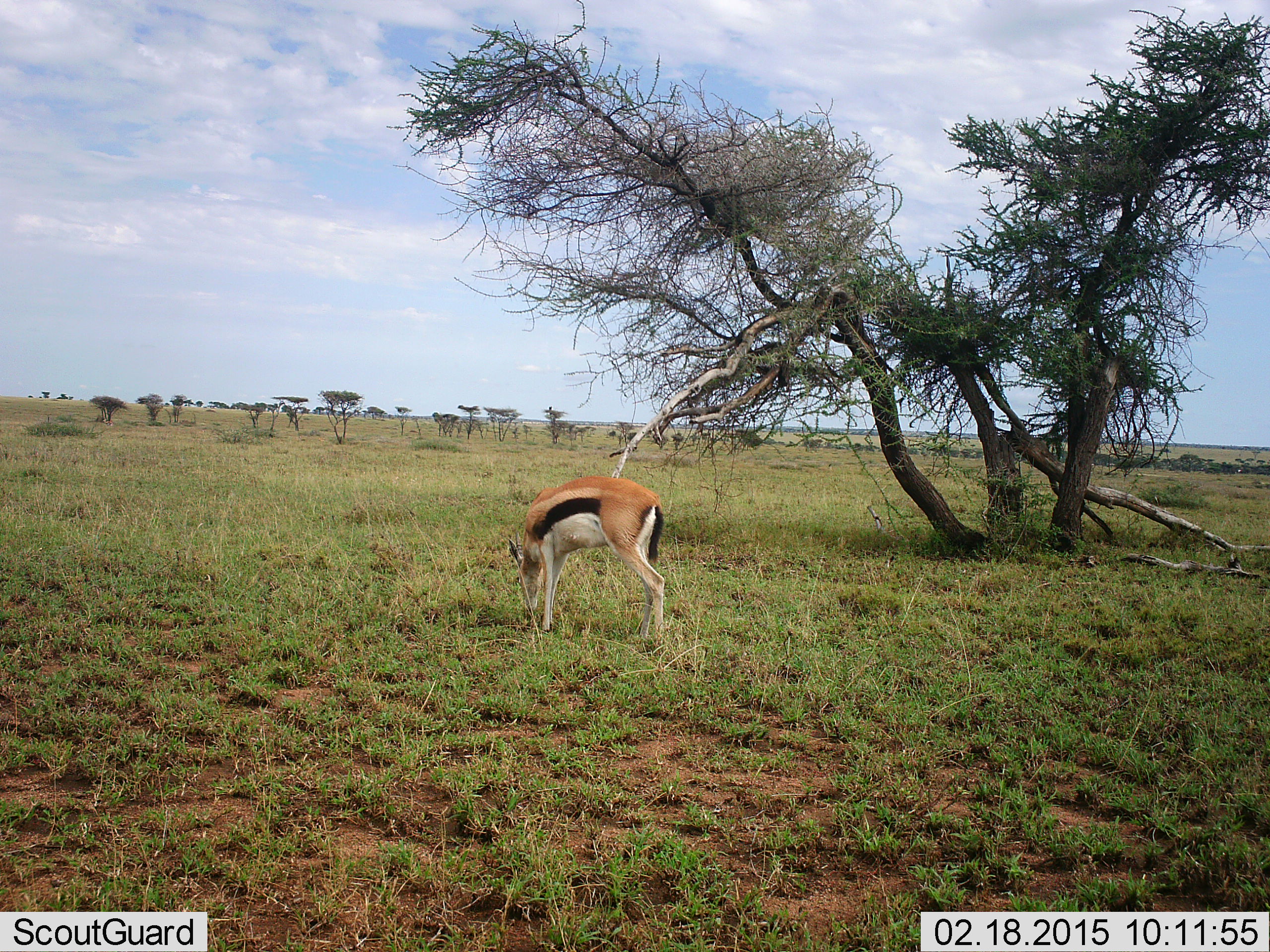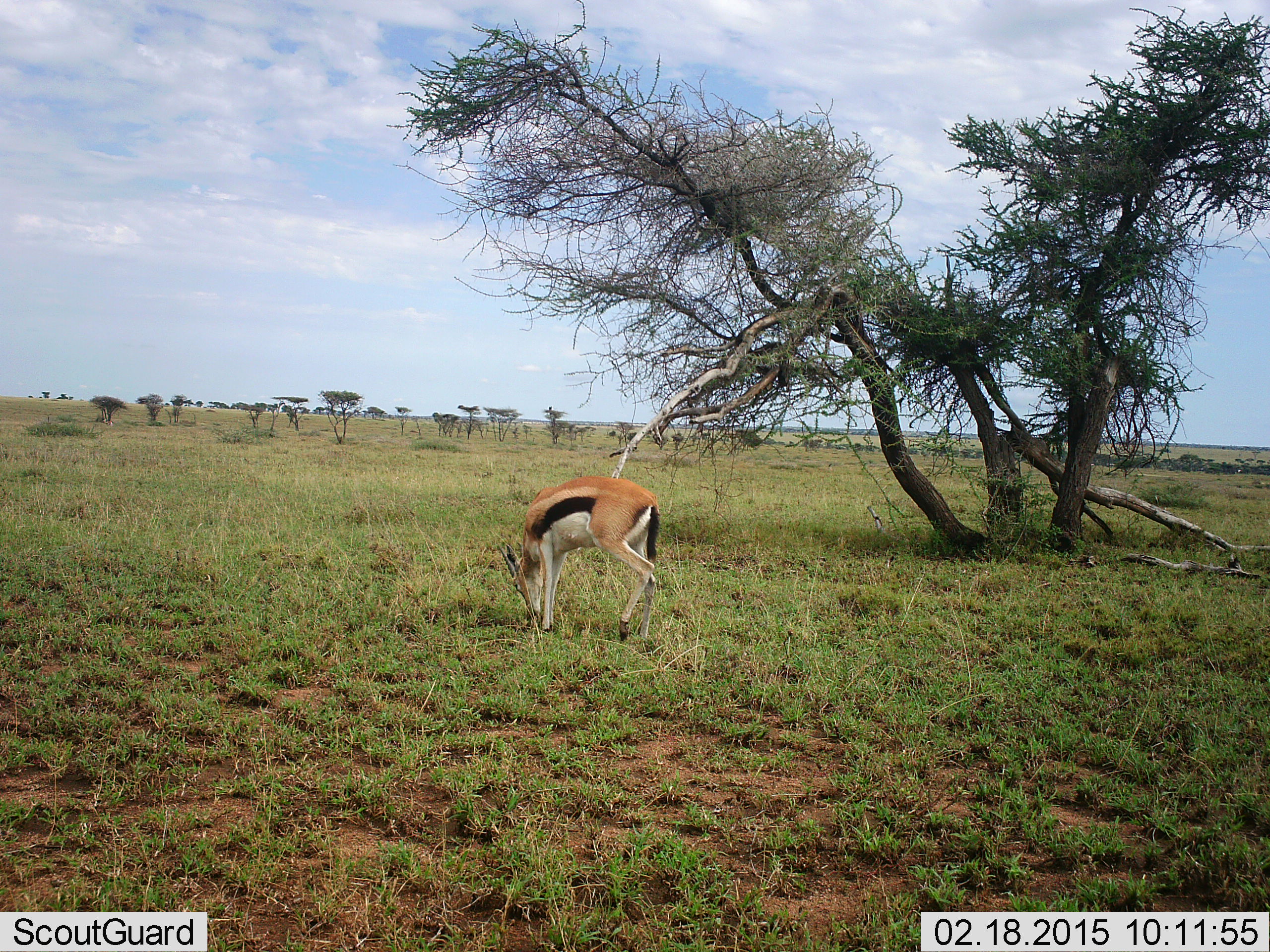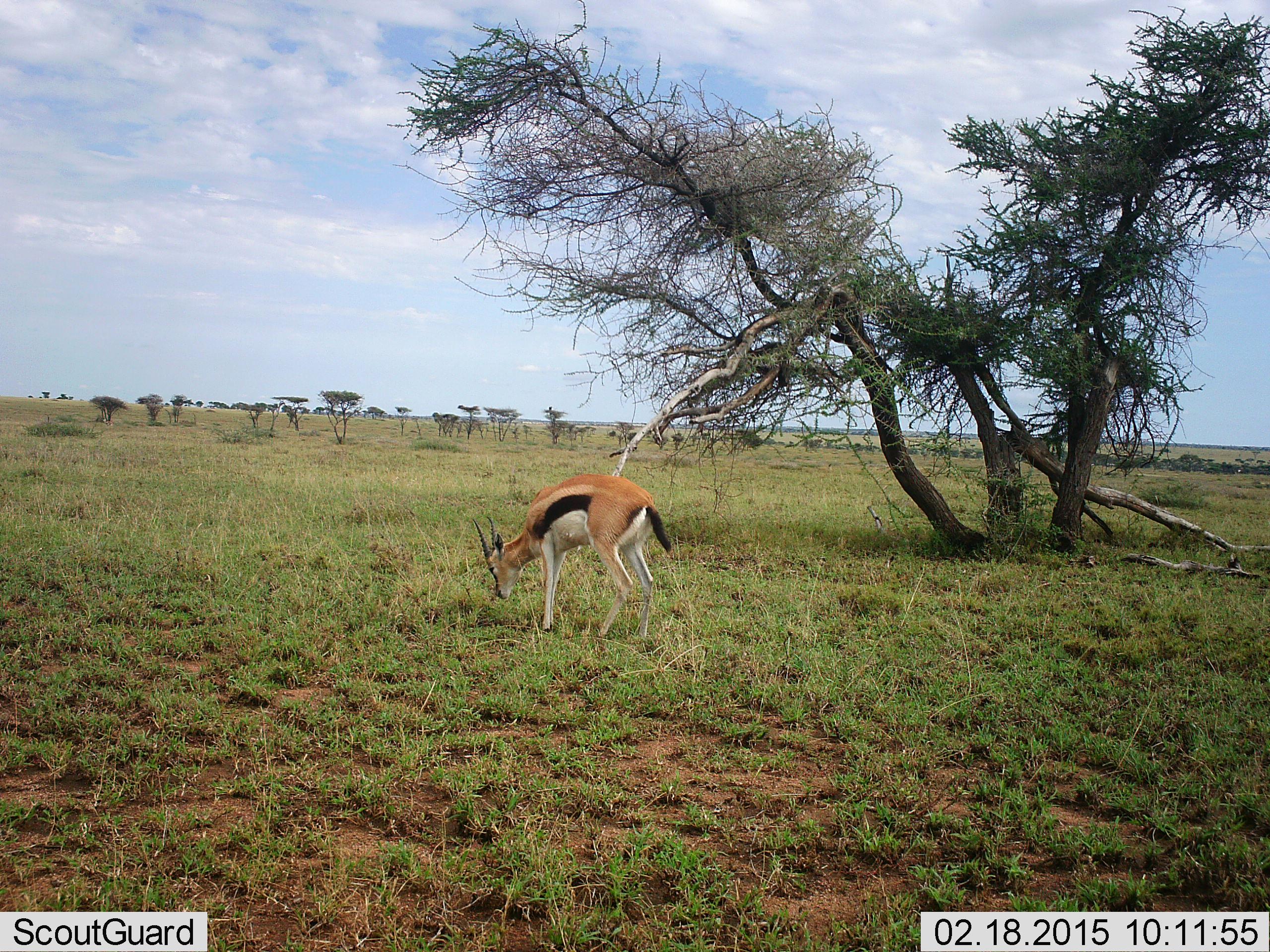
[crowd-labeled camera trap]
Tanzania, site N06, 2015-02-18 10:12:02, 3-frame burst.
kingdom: Animalia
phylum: Chordata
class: Mammalia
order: Artiodactyla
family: Bovidae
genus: Eudorcas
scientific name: Eudorcas thomsonii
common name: thomson's gazelle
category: gazellethomsons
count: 1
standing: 20%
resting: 0%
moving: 0%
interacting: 0%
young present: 0%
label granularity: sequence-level